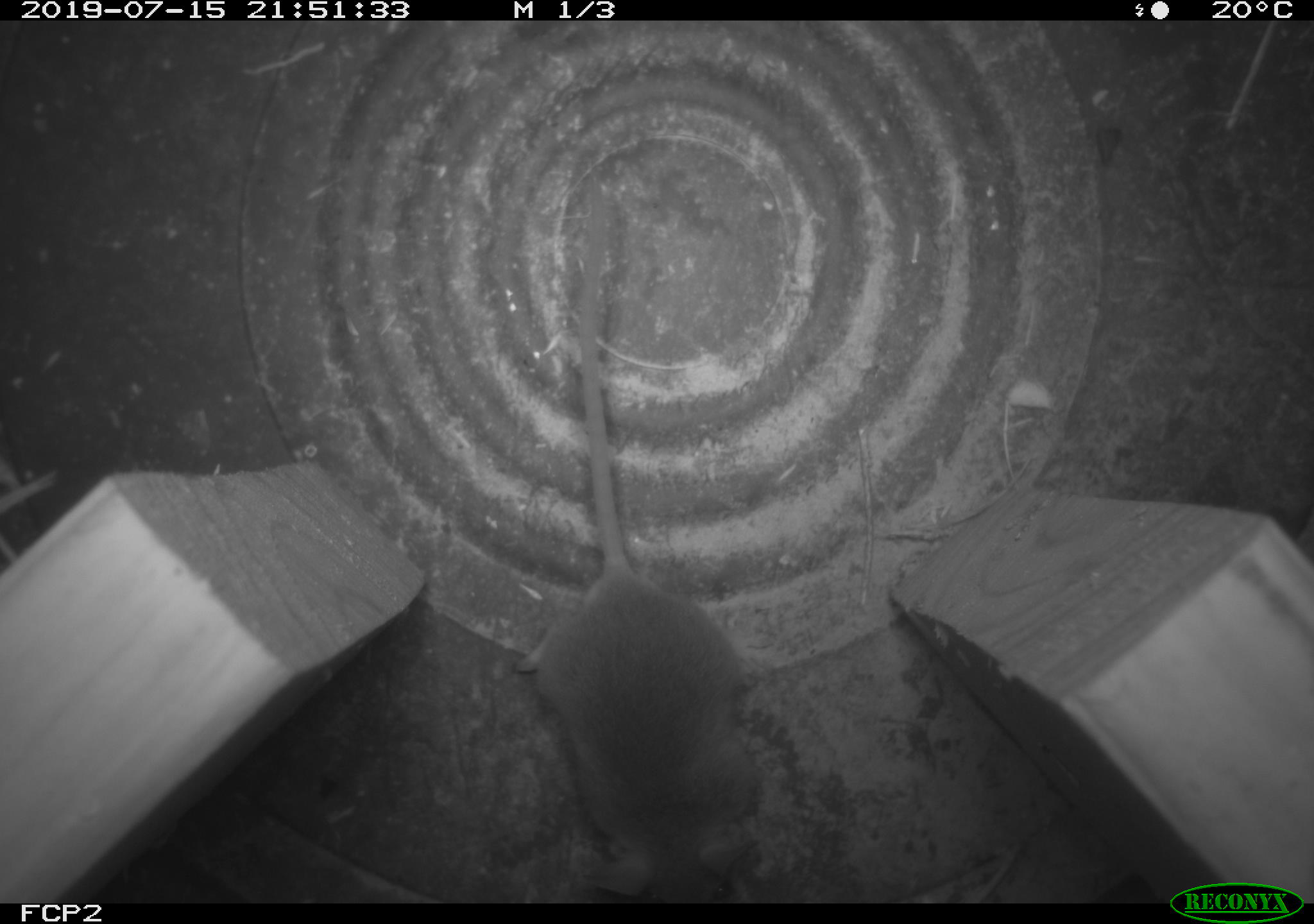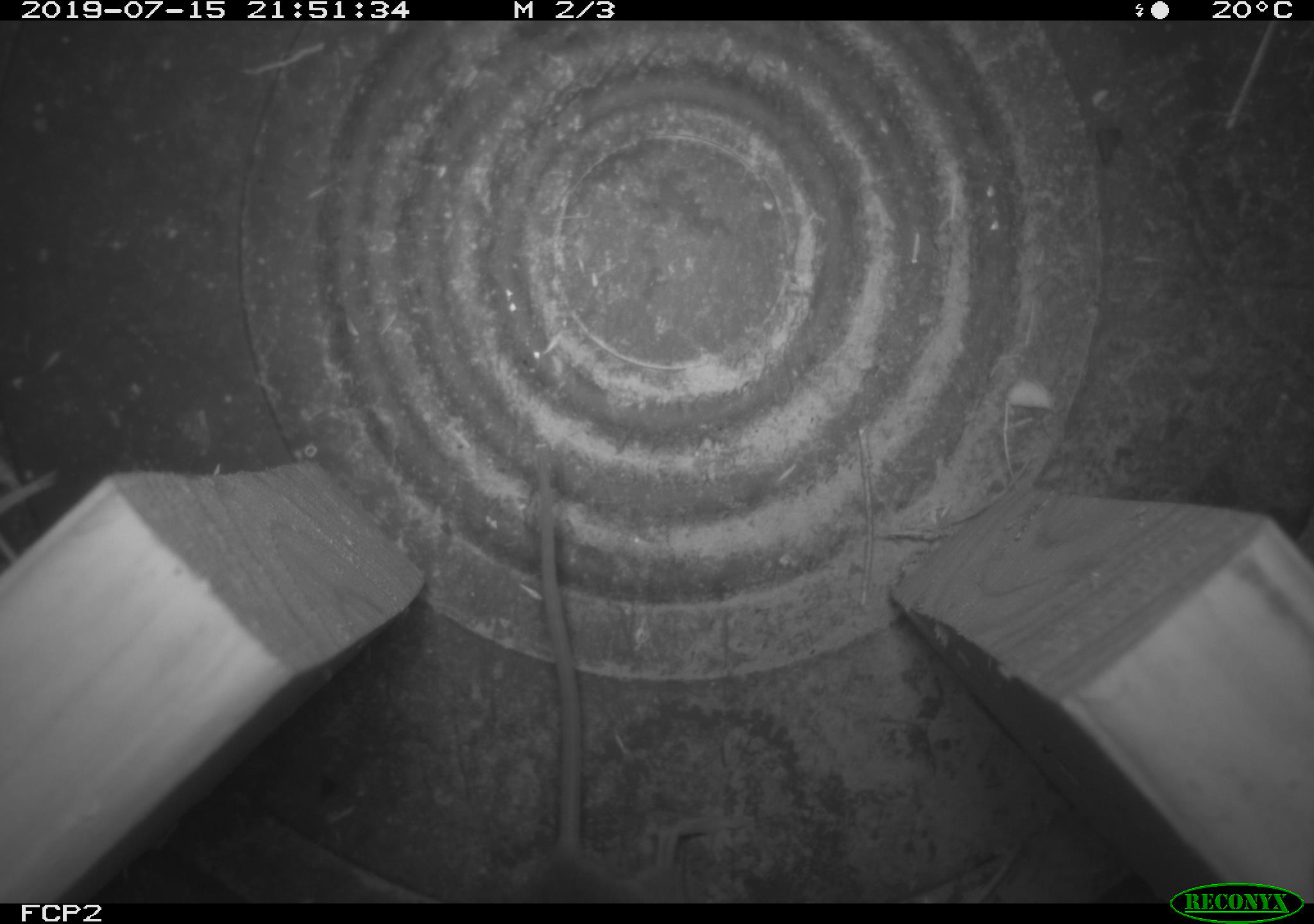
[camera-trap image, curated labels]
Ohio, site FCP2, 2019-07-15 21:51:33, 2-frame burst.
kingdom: Animalia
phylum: Chordata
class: Mammalia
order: Rodentia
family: Cricetidae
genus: Peromyscus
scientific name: Peromyscus leucopus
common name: white-footed mouse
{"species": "white-footed mouse (Peromyscus leucopus)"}